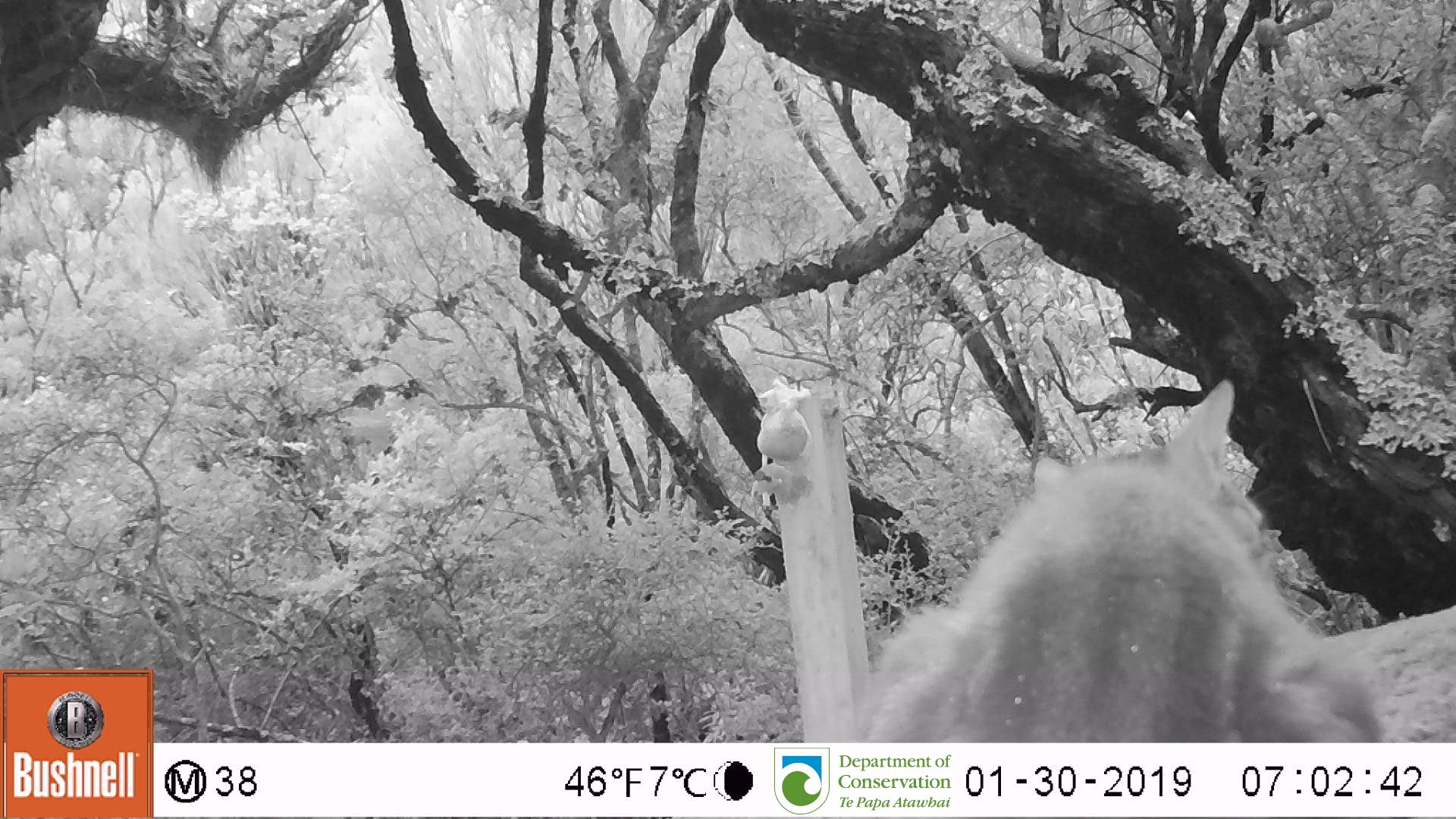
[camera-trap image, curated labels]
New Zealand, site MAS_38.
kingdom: Animalia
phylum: Chordata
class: Mammalia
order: Carnivora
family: Felidae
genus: Felis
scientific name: Felis catus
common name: domestic cat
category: cat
Cat (domestic cat) (Felis catus).